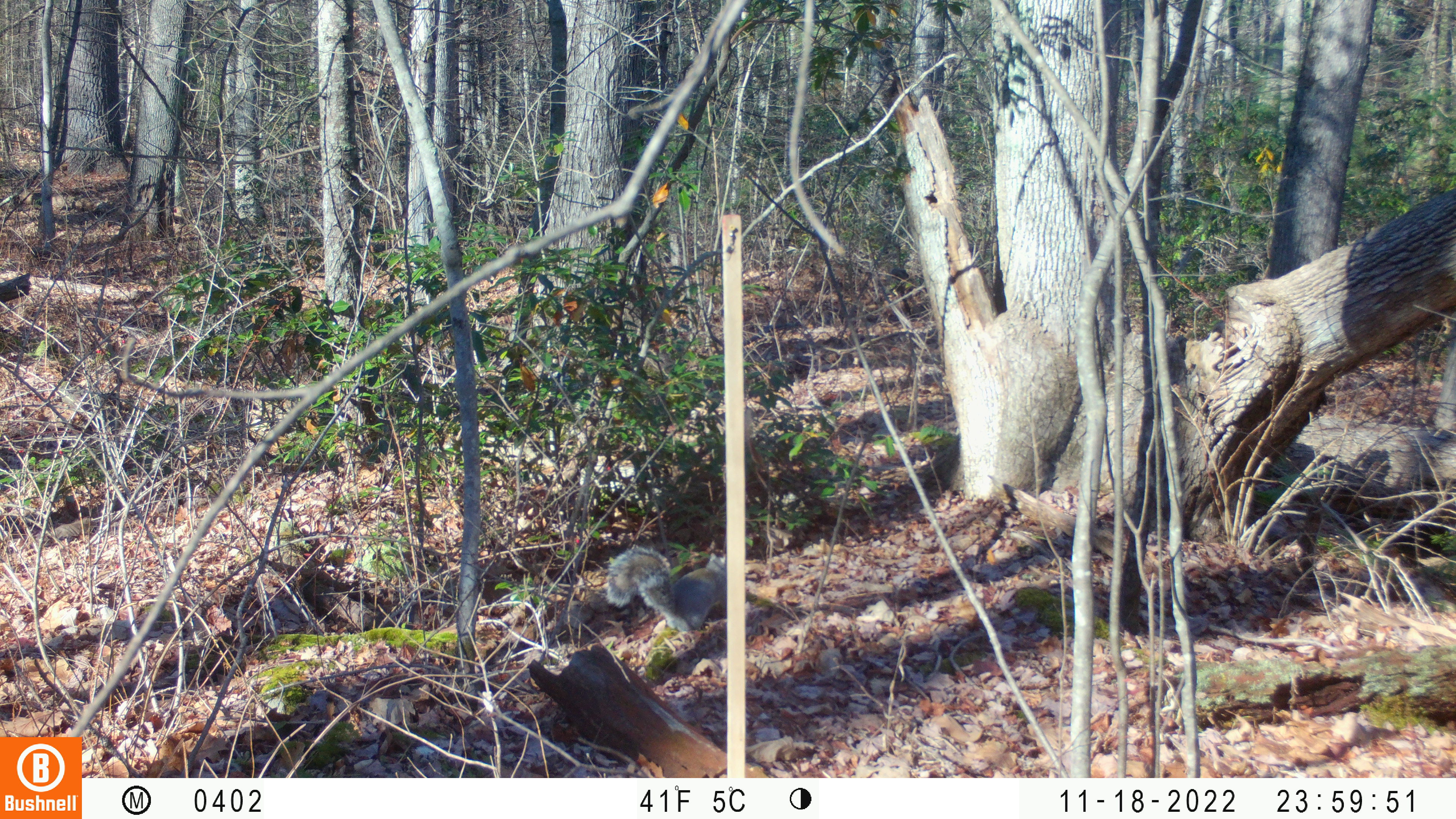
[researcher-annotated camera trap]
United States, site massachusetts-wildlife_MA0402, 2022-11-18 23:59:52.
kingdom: Animalia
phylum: Chordata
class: Mammalia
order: Rodentia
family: Sciuridae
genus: Sciurus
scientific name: Sciurus carolinensis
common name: gray squirrel